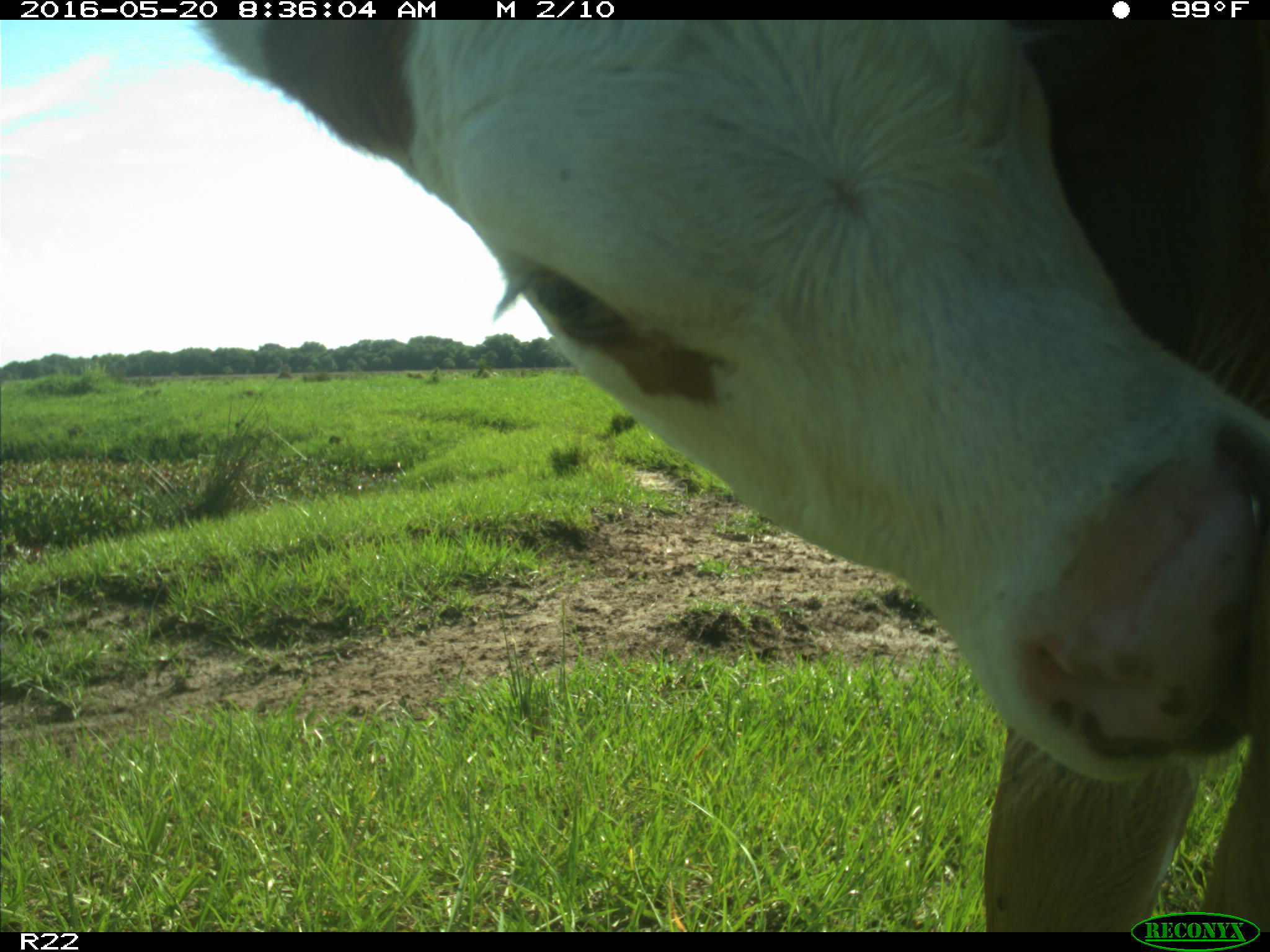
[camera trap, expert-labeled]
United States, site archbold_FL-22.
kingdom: Animalia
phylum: Chordata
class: Mammalia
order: Artiodactyla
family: Bovidae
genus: Bos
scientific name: Bos taurus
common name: domestic cow